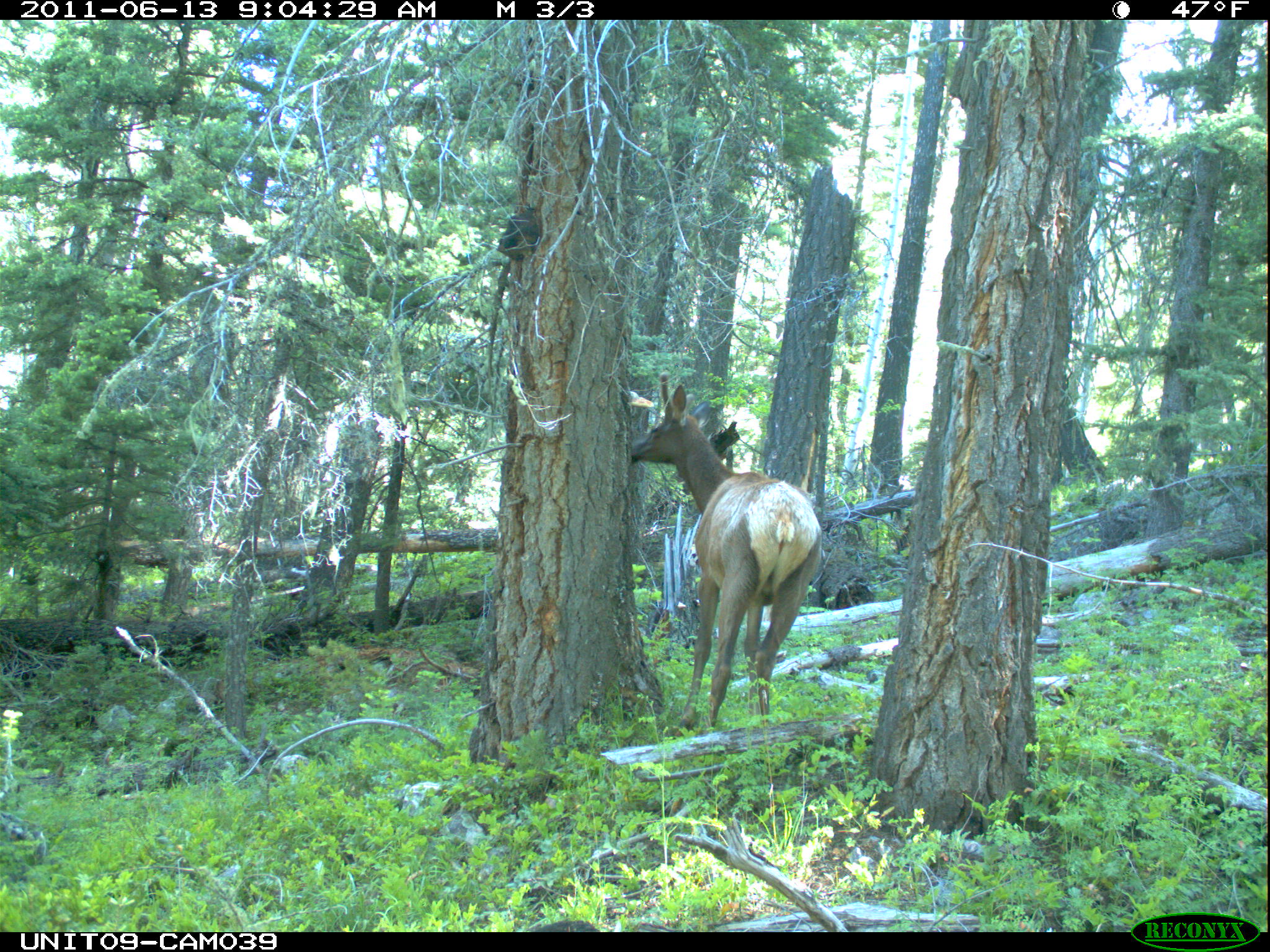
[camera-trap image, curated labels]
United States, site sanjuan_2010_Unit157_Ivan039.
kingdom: Animalia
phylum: Chordata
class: Mammalia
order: Artiodactyla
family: Cervidae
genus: Cervus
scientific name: Cervus elaphus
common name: red deer